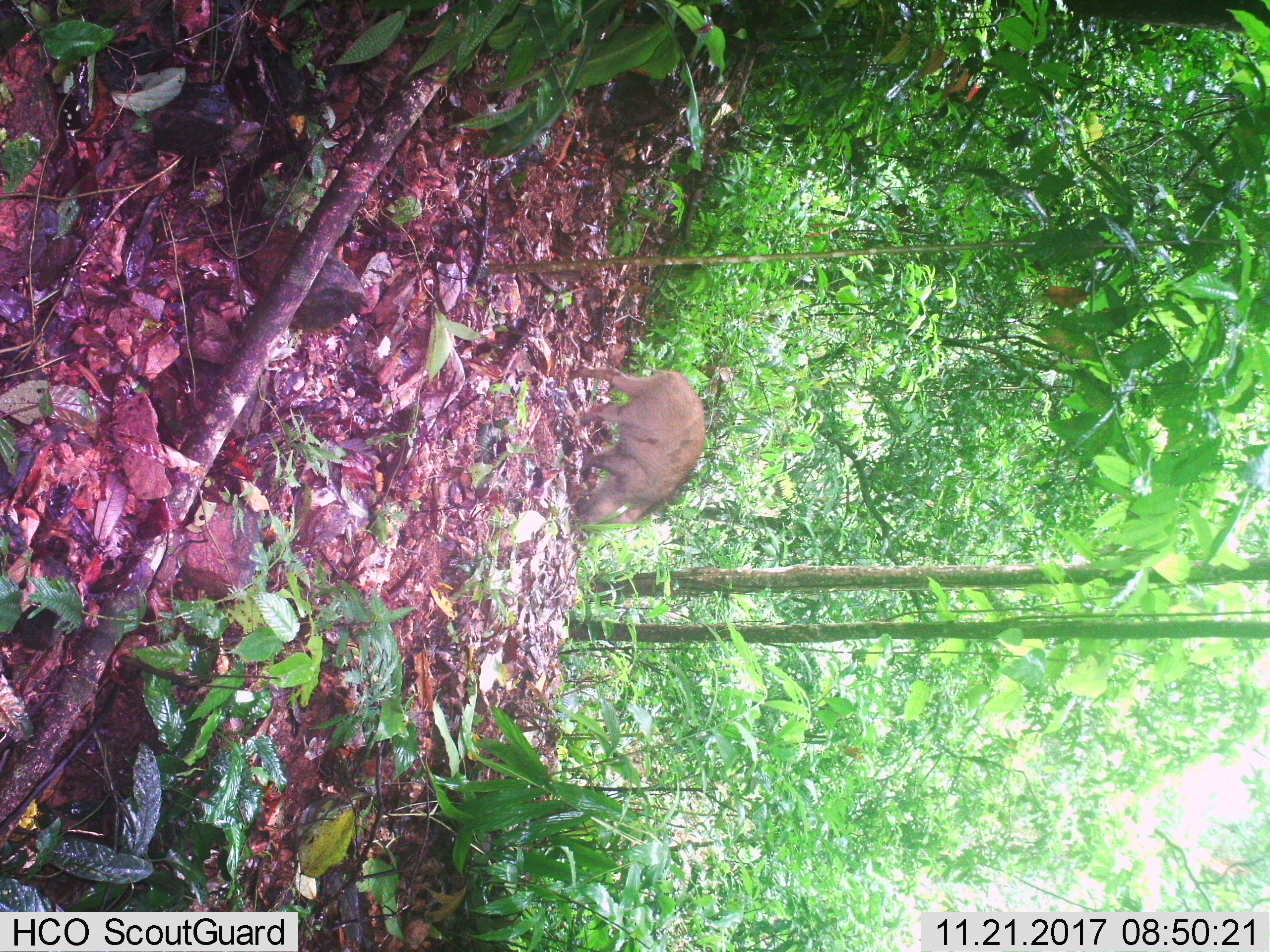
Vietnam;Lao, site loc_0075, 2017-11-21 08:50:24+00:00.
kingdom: Animalia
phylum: Chordata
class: Mammalia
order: Artiodactyla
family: Suidae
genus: Sus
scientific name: Sus scrofa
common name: eurasian wild pig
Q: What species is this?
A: Eurasian wild pig (Sus scrofa).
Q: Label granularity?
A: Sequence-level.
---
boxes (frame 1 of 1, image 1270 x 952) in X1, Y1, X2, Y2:
eurasian wild pig: 568, 364, 707, 525